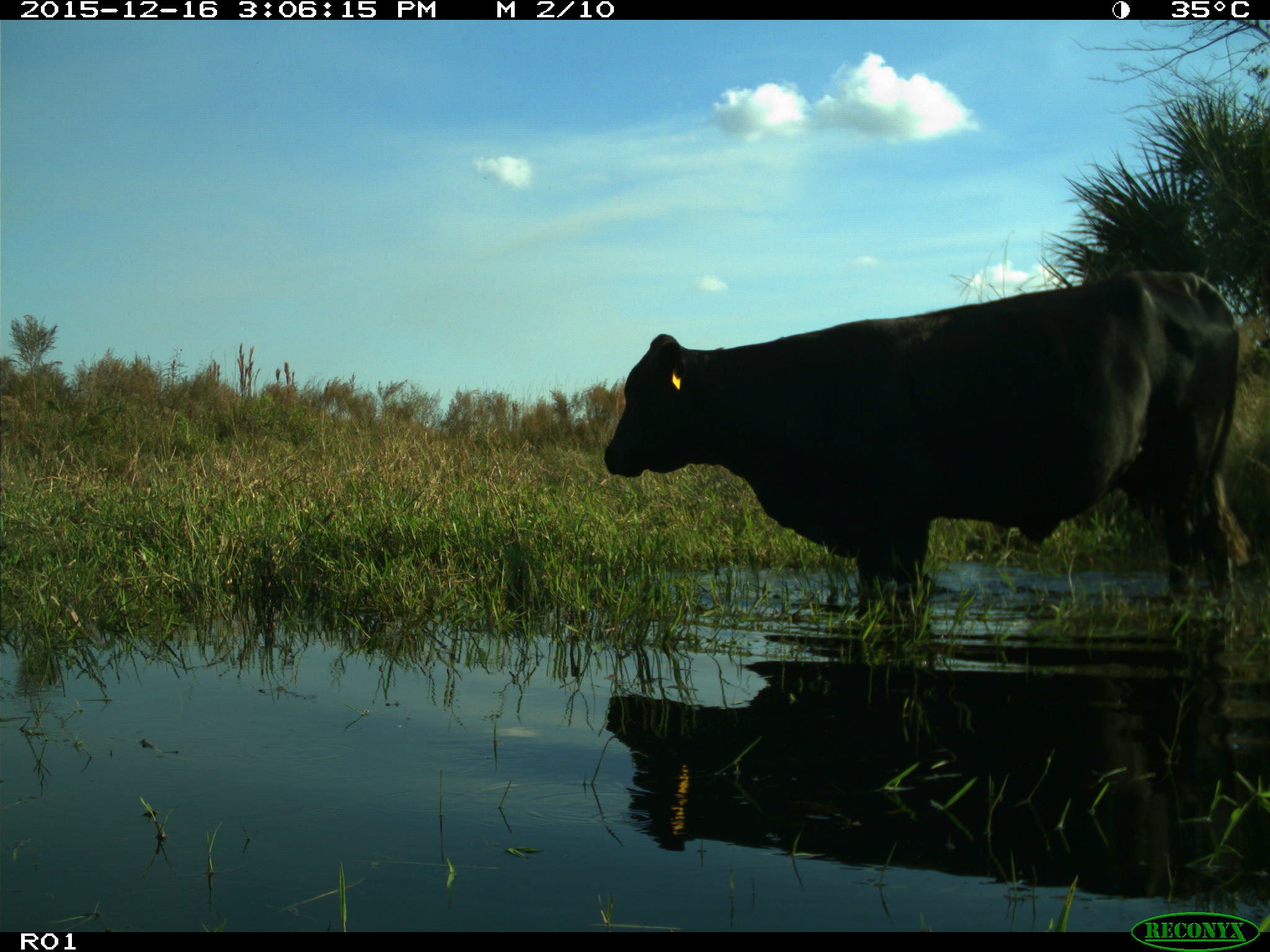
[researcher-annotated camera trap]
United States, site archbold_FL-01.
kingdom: Animalia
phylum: Chordata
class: Mammalia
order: Artiodactyla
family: Bovidae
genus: Bos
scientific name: Bos taurus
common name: domestic cow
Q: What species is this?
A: Bos taurus (domestic cow).